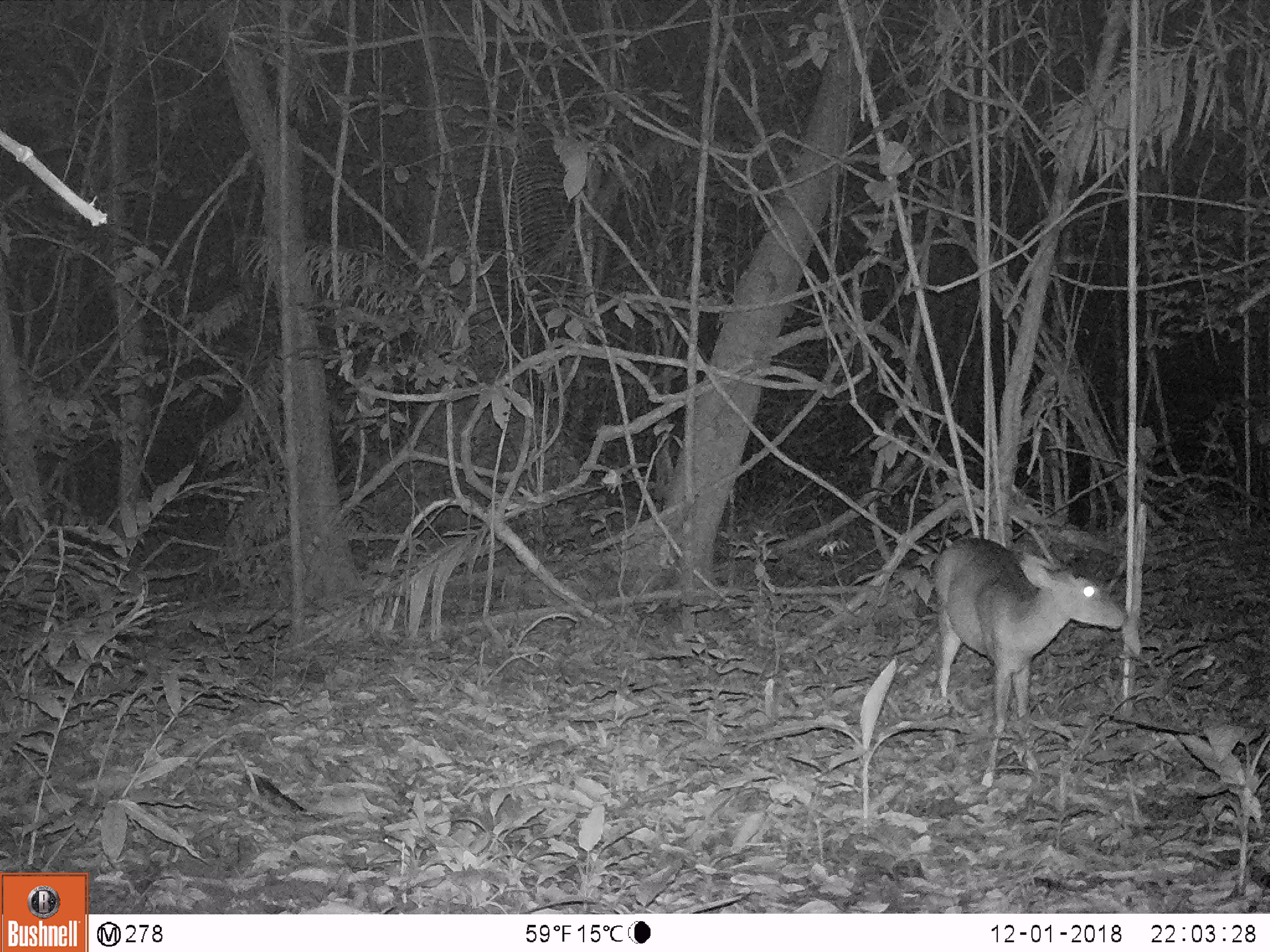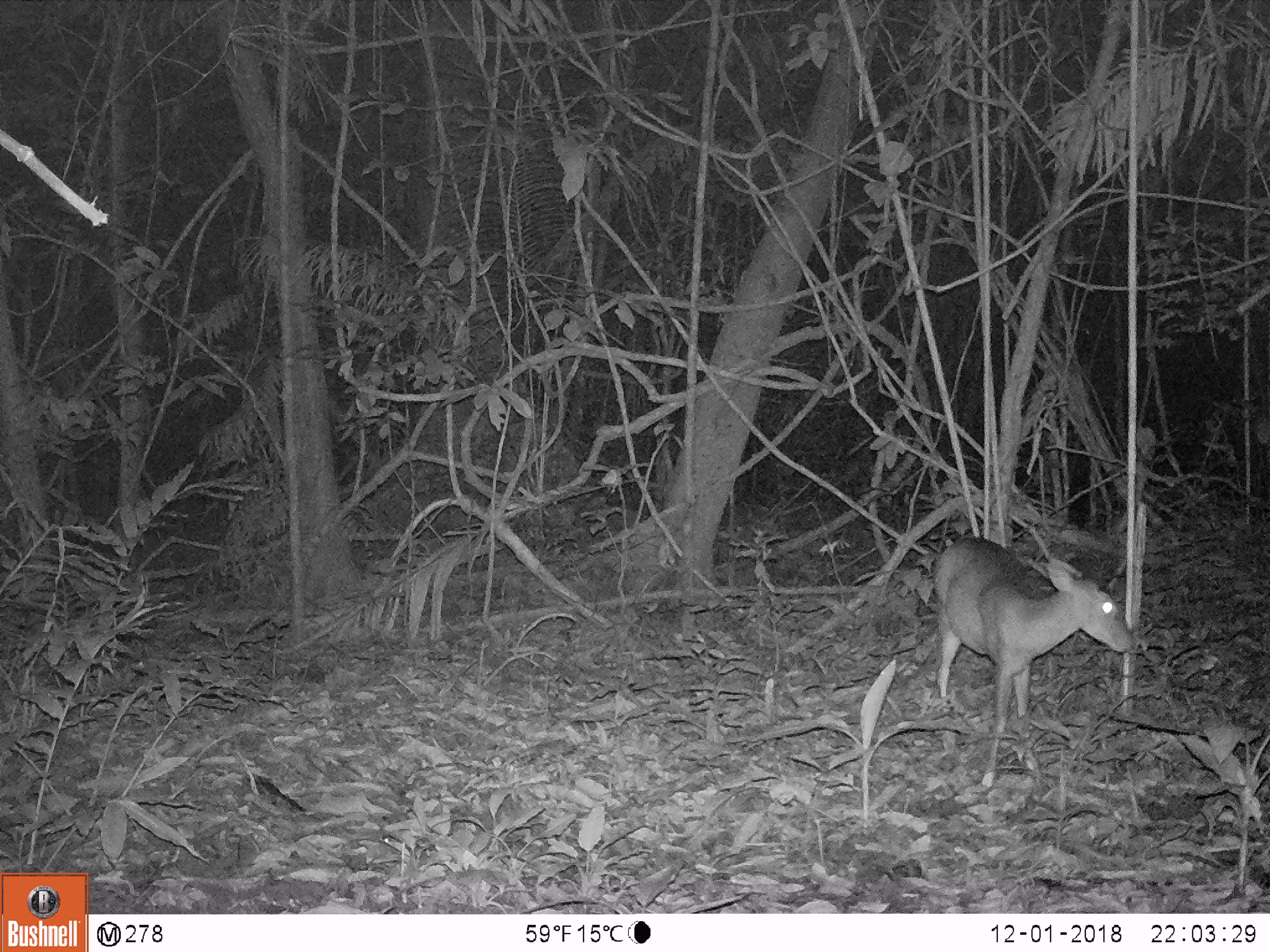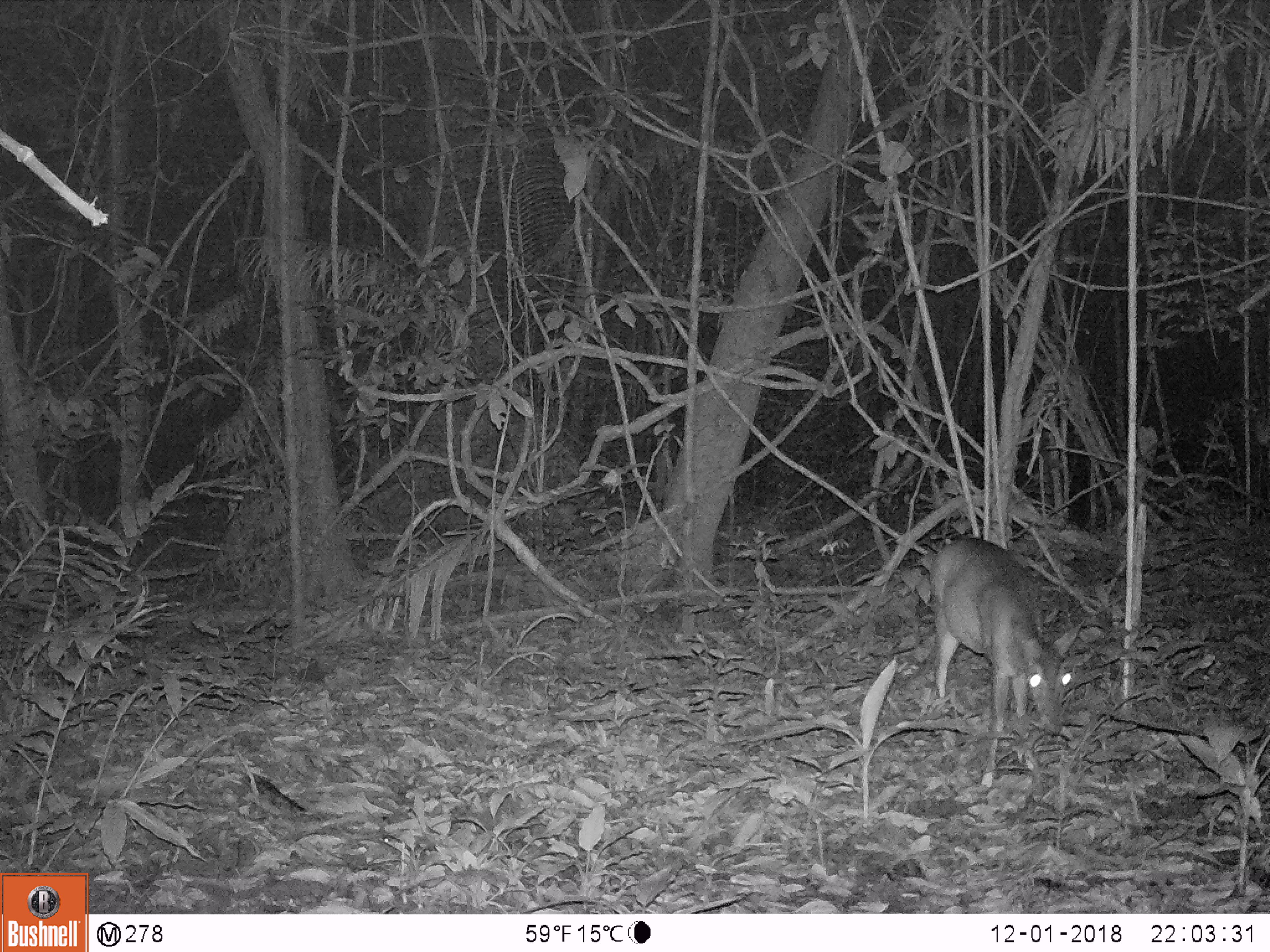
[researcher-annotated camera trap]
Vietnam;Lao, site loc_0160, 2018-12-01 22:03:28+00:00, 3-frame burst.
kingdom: Animalia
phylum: Chordata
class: Mammalia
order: Artiodactyla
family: Cervidae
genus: Muntiacus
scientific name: Muntiacus vuquangensis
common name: large-antlered muntjac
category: large antlered muntjac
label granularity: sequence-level